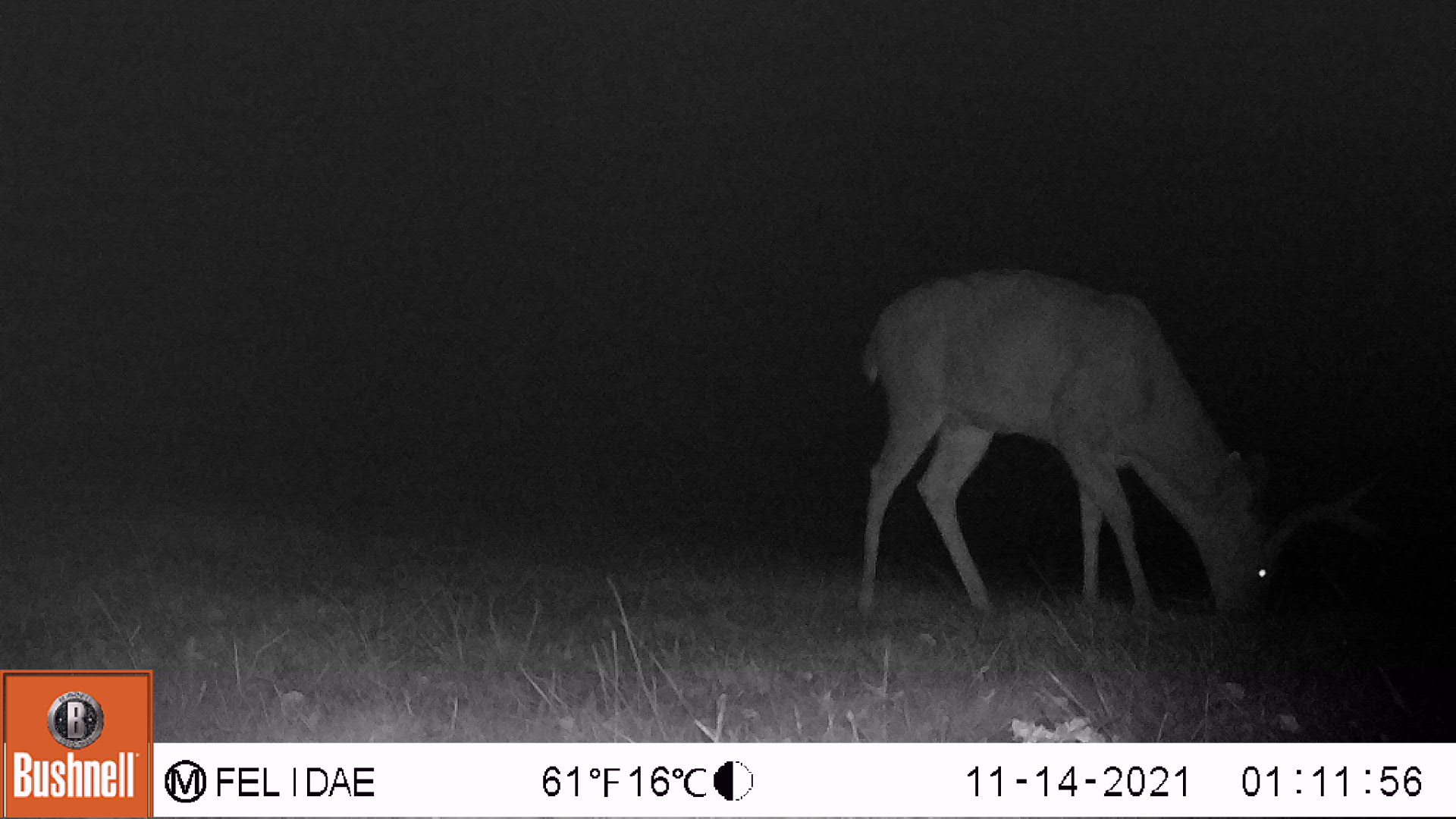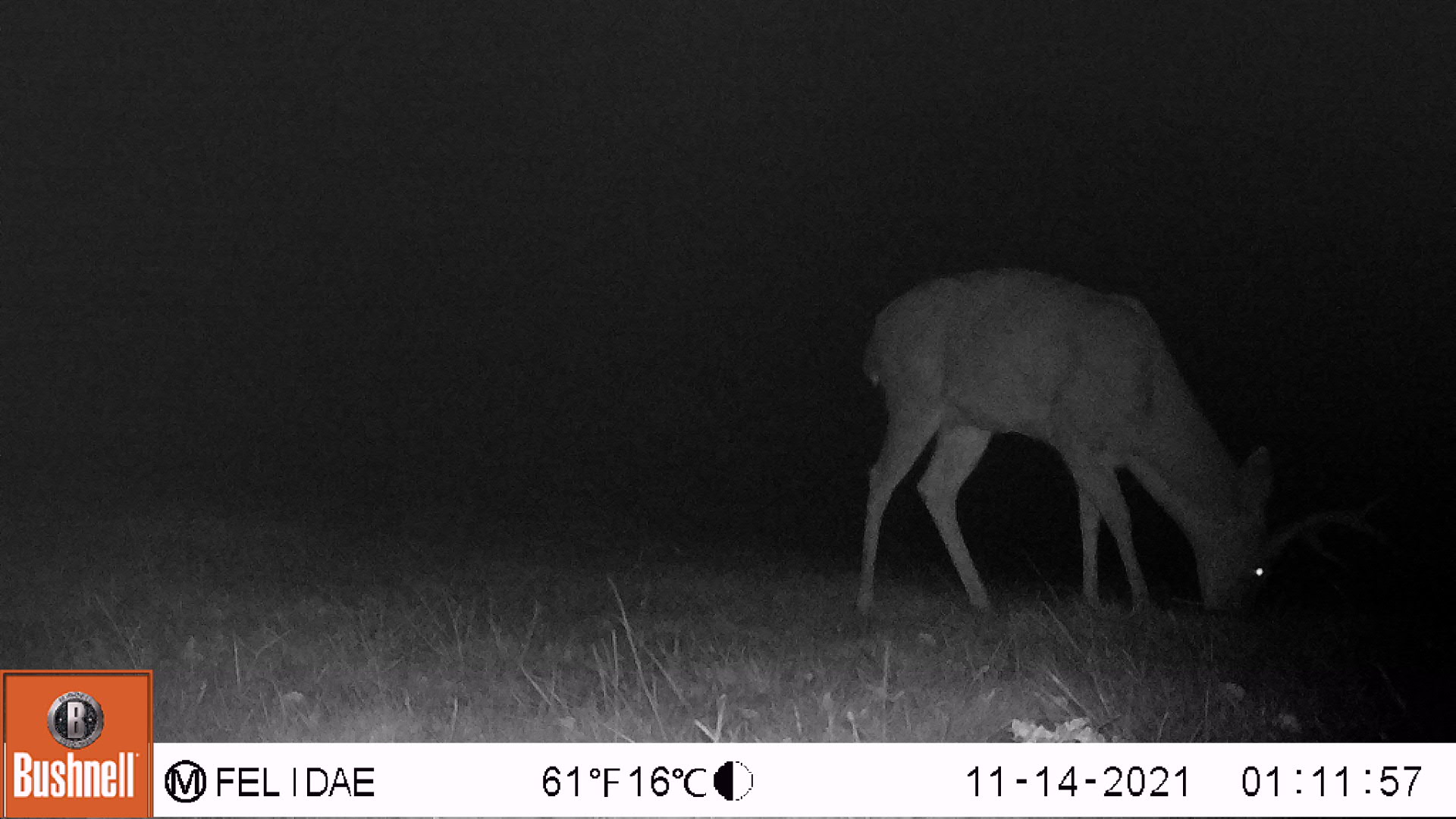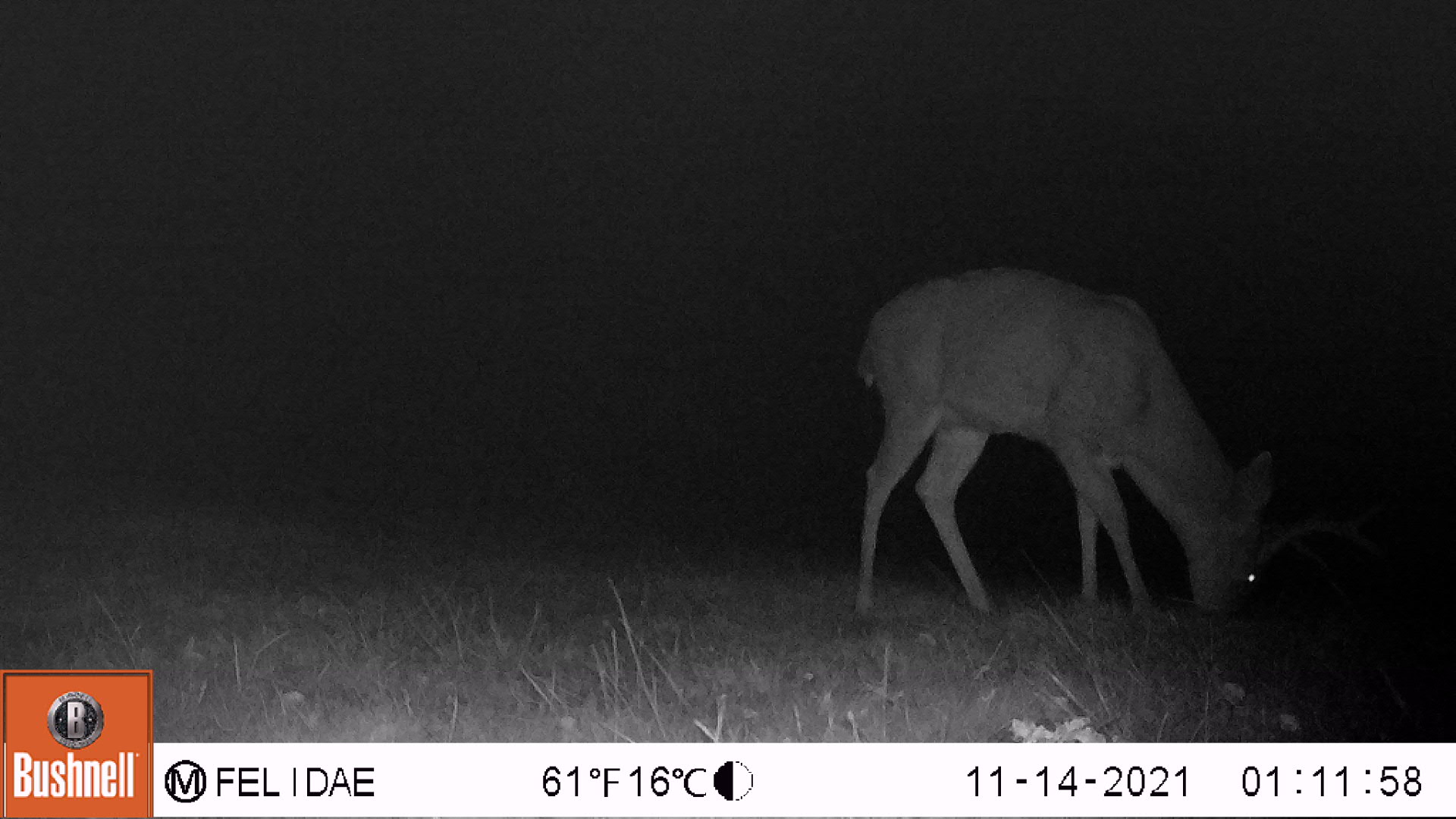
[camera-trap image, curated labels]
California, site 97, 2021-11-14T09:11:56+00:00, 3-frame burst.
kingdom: Animalia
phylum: Chordata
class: Mammalia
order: Artiodactyla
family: Cervidae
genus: Odocoileus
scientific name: Odocoileus hemionus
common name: mule deer